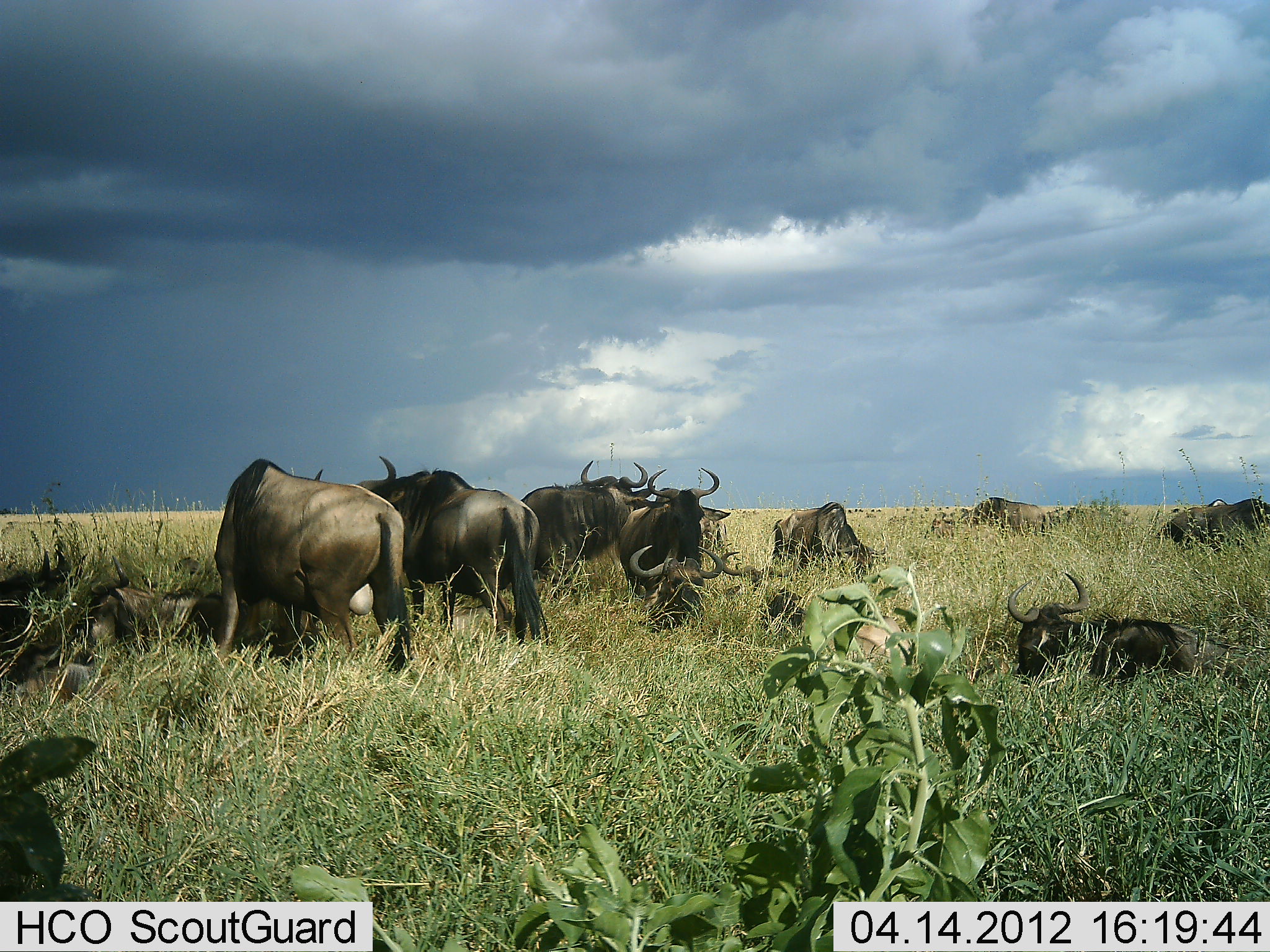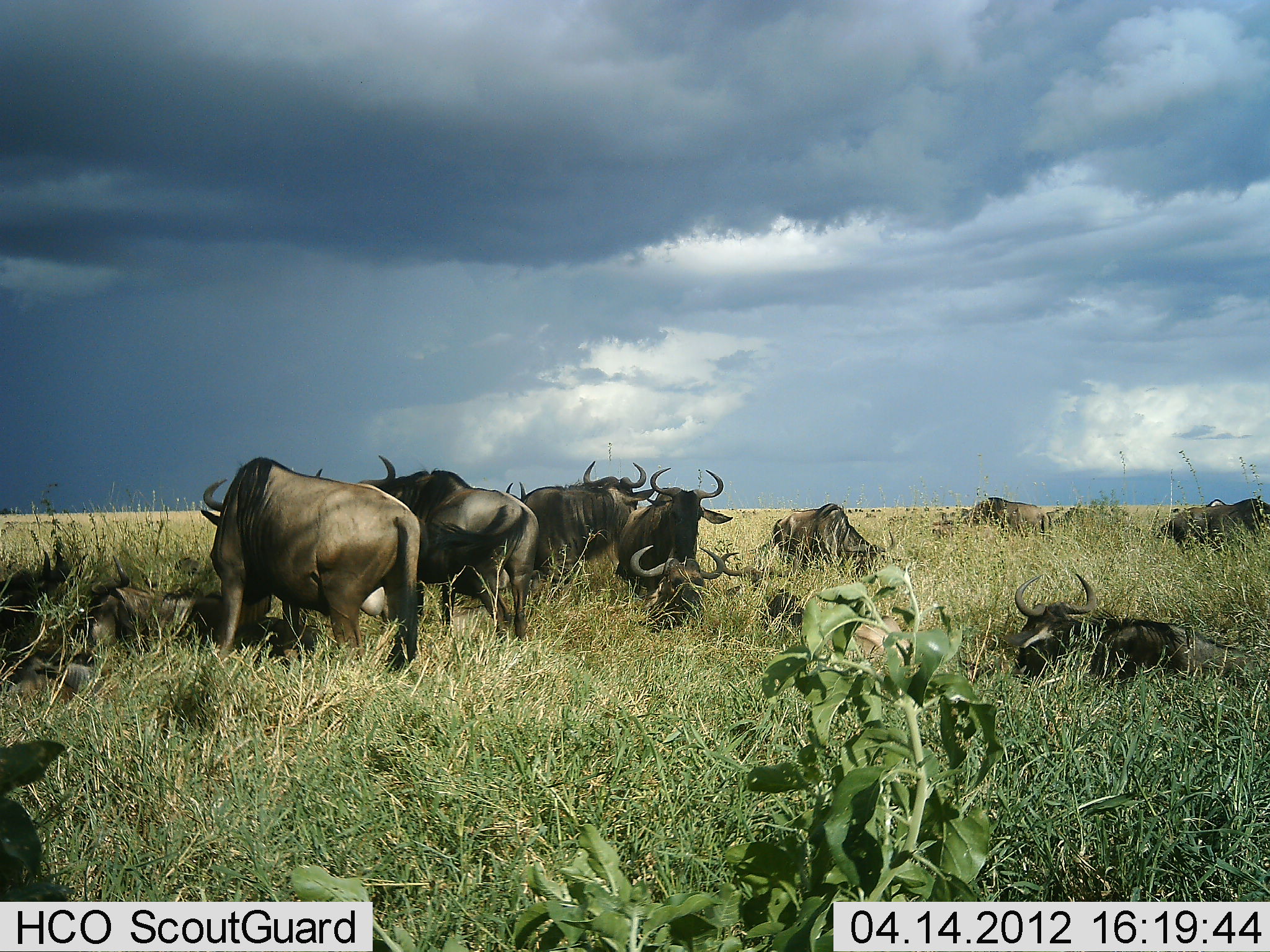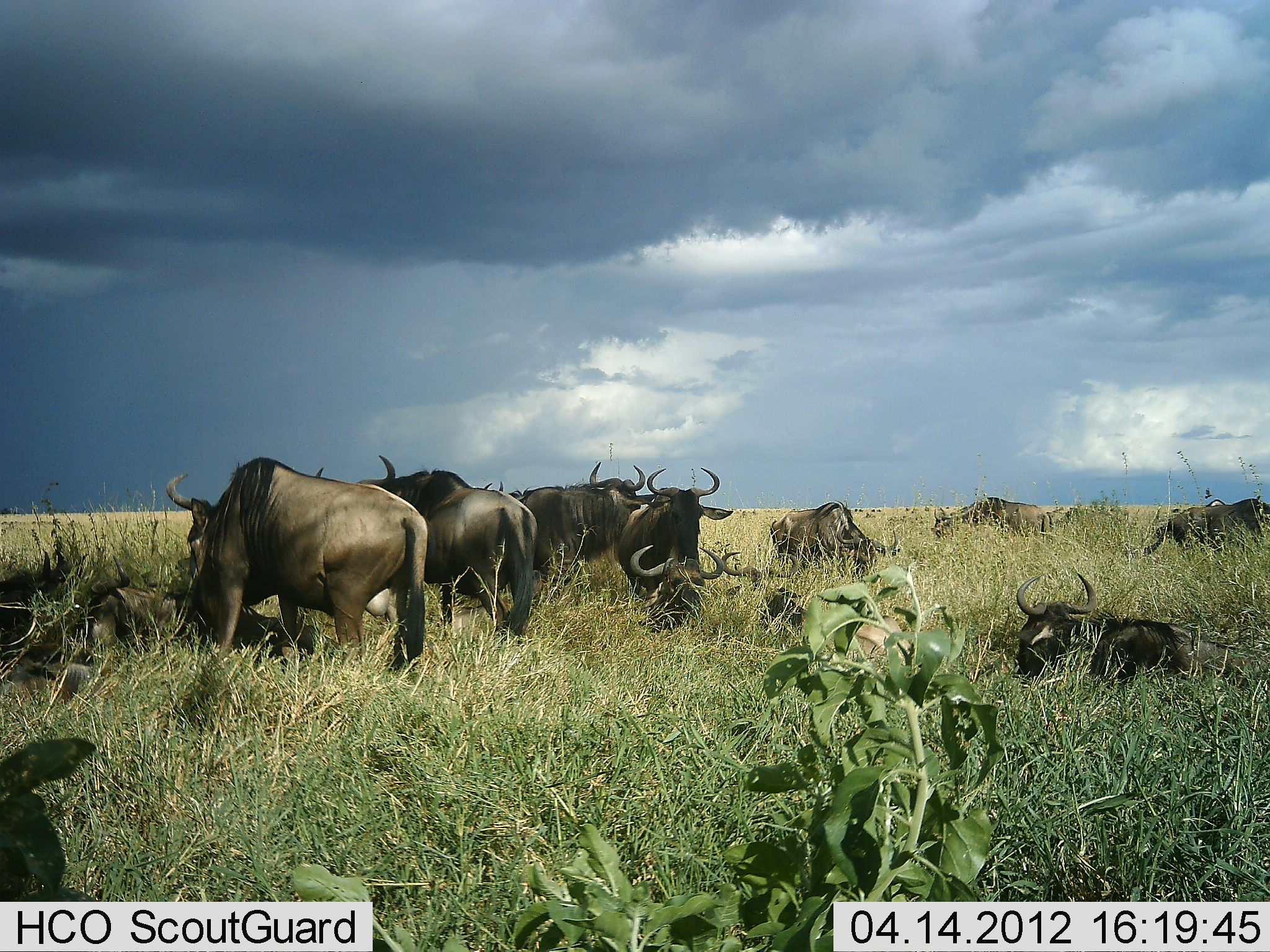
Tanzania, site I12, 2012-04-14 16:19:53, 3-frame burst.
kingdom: Animalia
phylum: Chordata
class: Mammalia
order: Artiodactyla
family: Bovidae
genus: Connochaetes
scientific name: Connochaetes taurinus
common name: blue wildebeest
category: wildebeest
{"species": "wildebeest (blue wildebeest) (Connochaetes taurinus)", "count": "11-50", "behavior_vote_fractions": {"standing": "75%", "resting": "95%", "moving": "0%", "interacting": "5%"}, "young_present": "15%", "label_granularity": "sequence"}